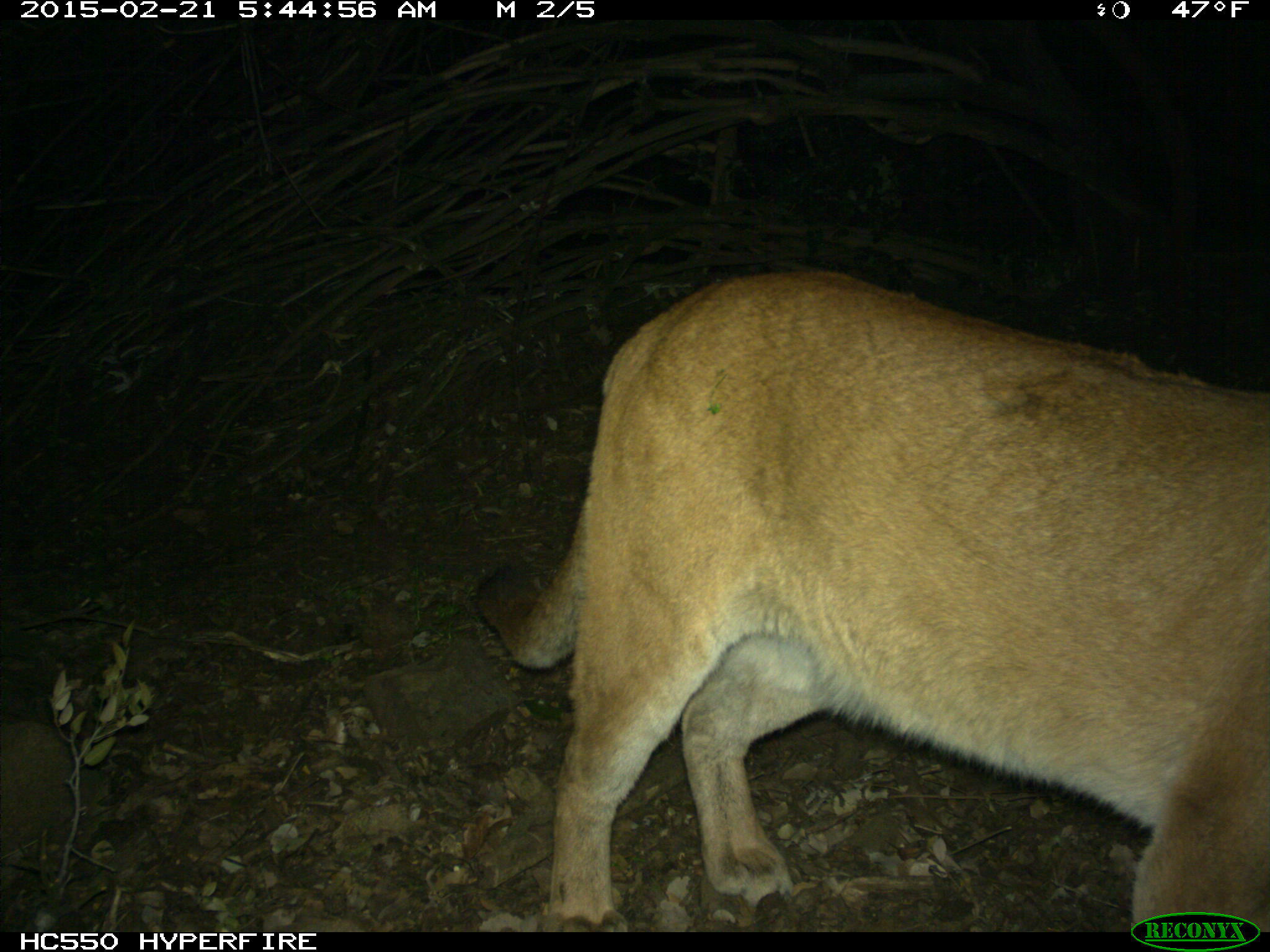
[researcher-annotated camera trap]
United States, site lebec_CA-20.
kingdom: Animalia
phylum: Chordata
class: Mammalia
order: Carnivora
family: Felidae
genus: Puma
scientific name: Puma concolor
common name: mountain lion